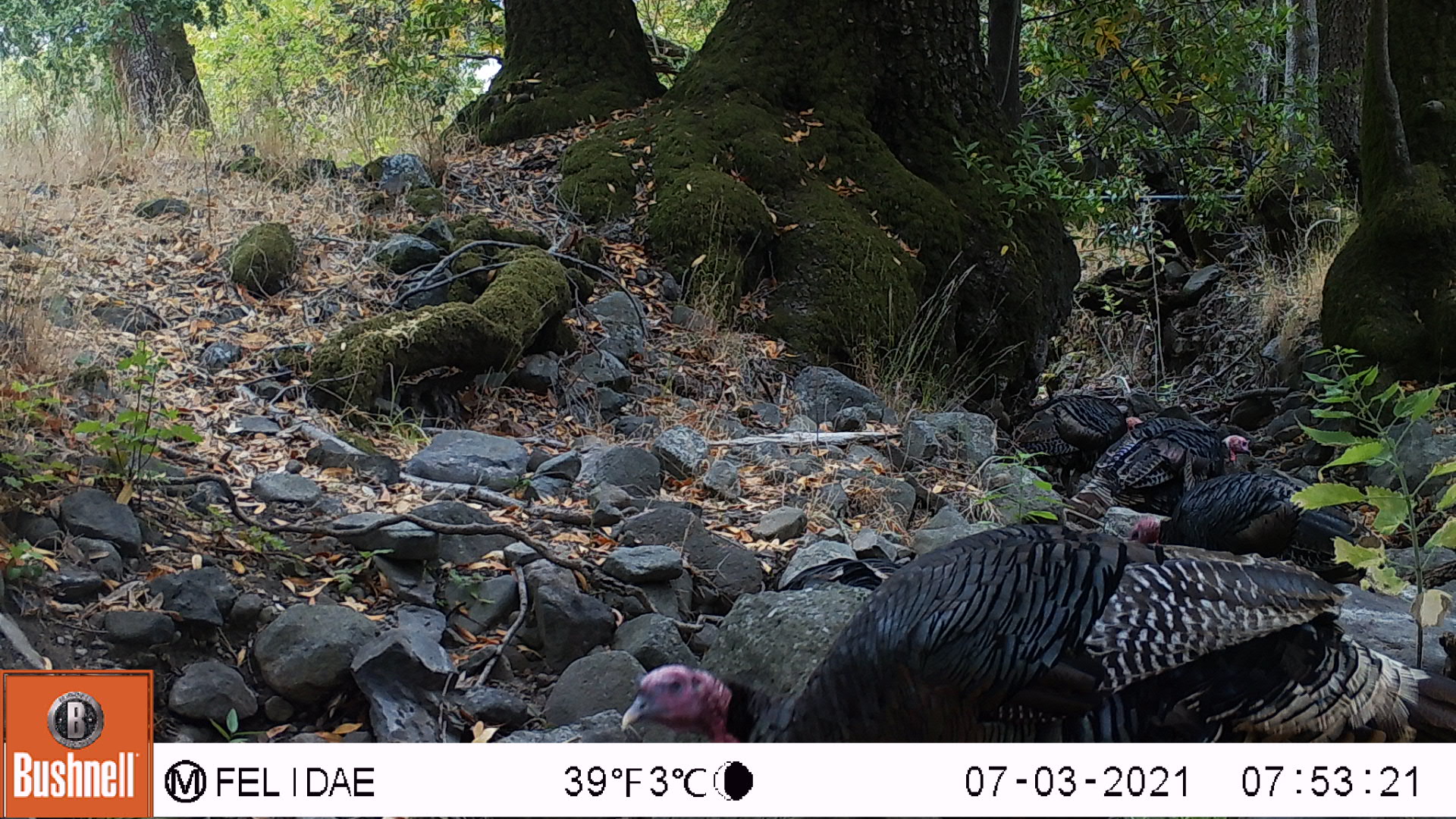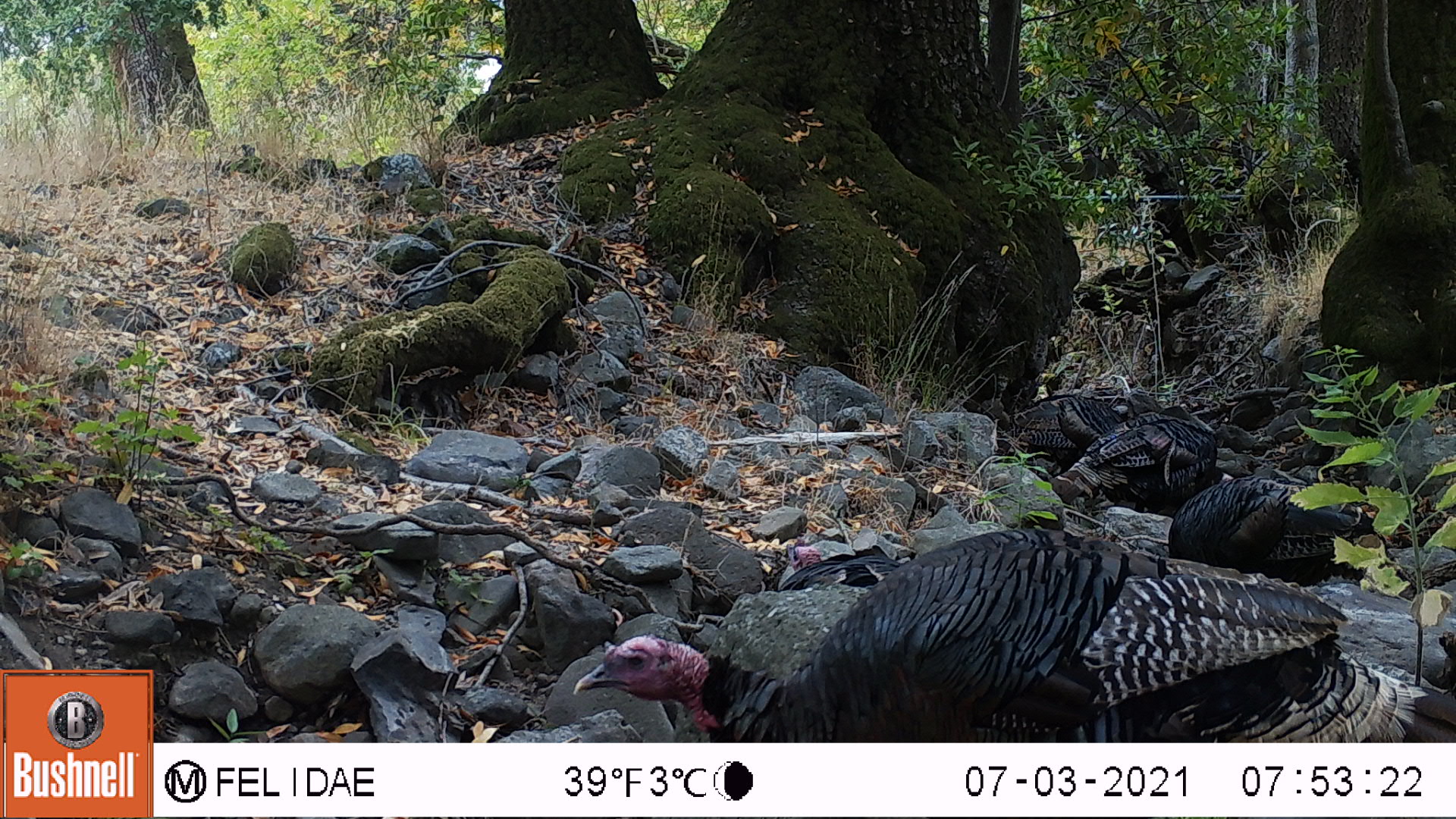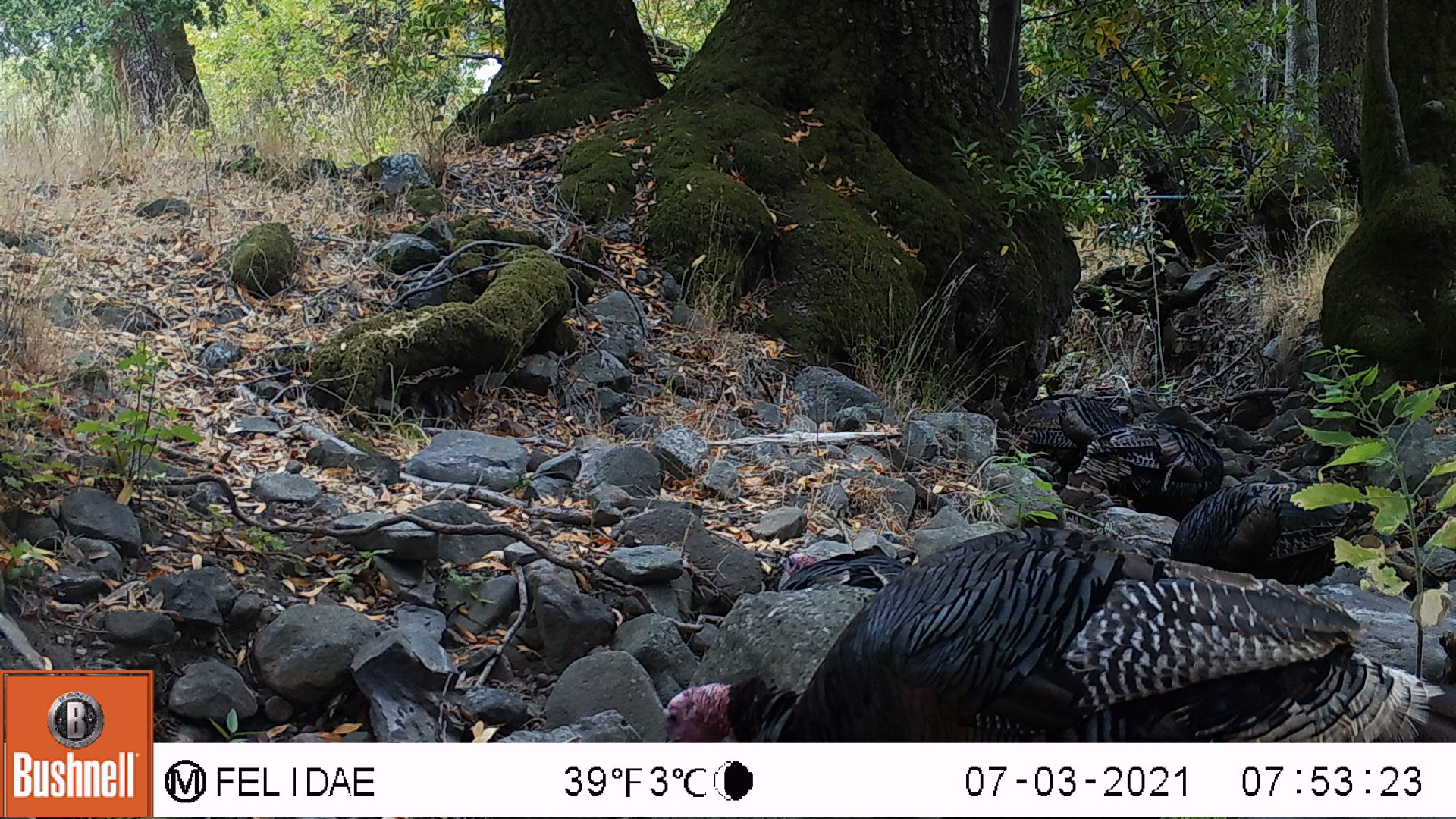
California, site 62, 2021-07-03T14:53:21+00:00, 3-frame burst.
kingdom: Animalia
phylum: Chordata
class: Aves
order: Galliformes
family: Phasianidae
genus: Meleagris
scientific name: Meleagris gallopavo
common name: turkey